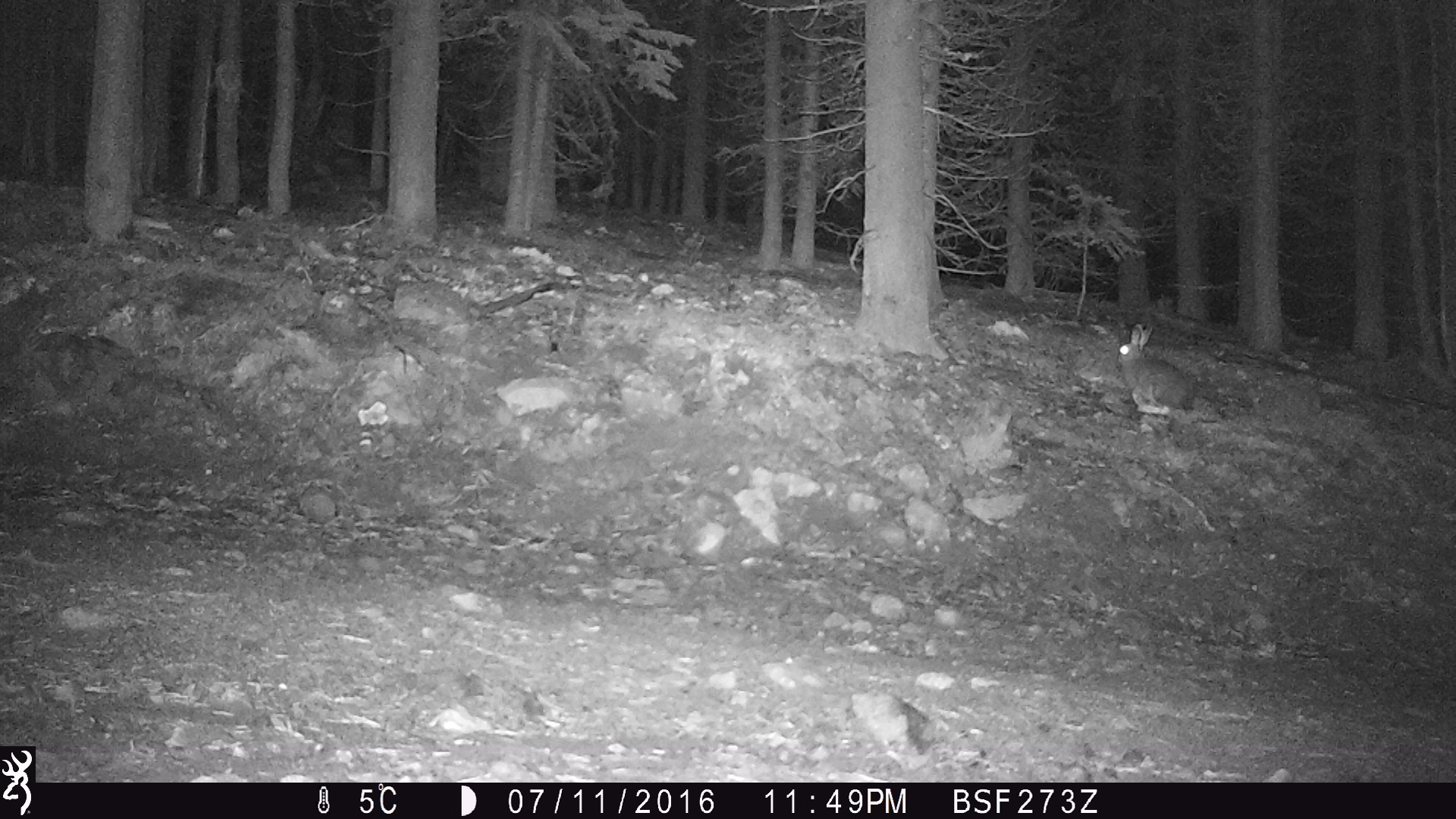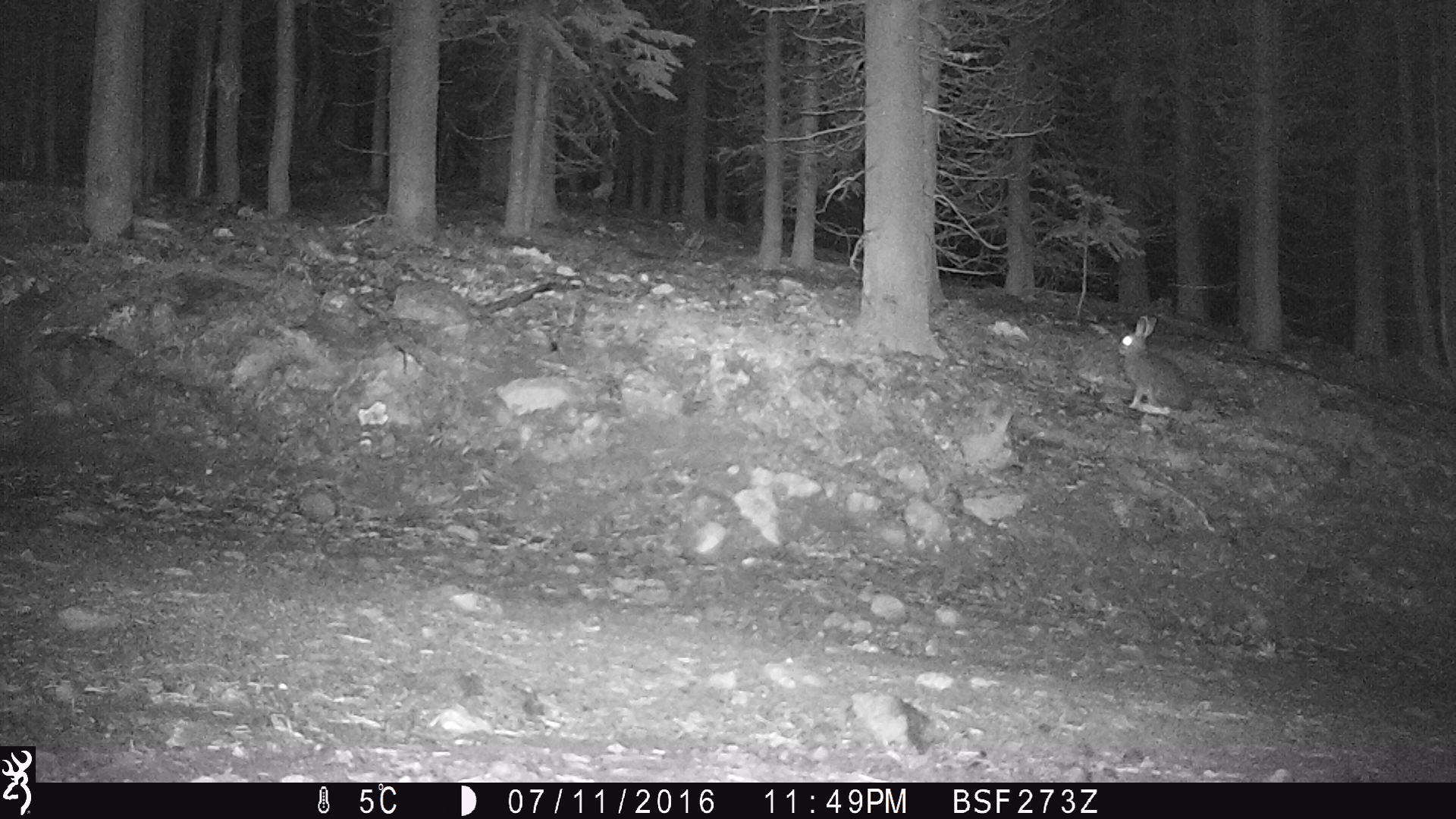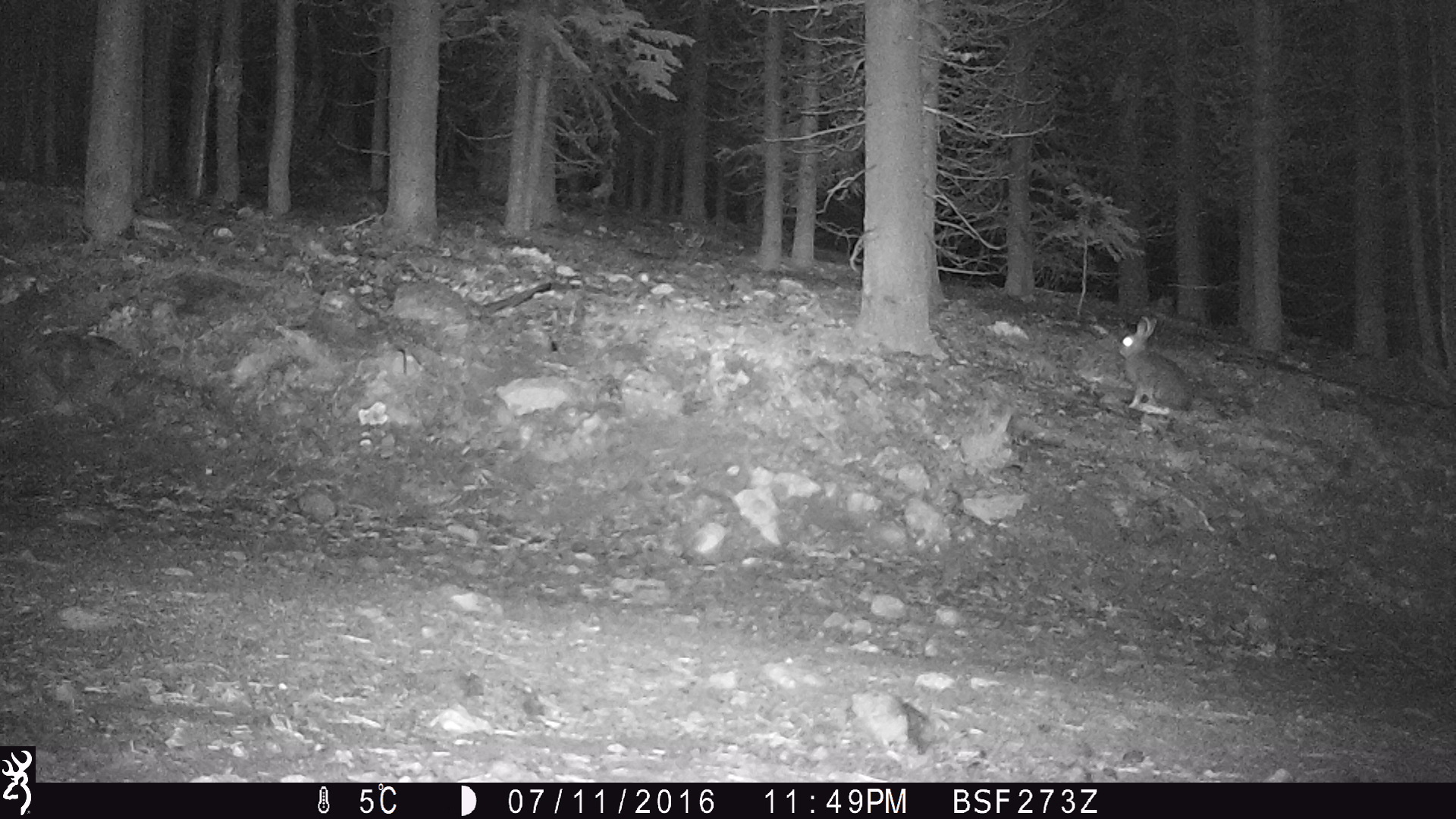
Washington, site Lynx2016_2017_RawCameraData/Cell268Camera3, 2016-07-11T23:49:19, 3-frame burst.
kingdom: Animalia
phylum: Chordata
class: Mammalia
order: Lagomorpha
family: Leporidae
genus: Lepus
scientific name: Lepus americanus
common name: snowshoe hare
Lepus americanus (snowshoe hare). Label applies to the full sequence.